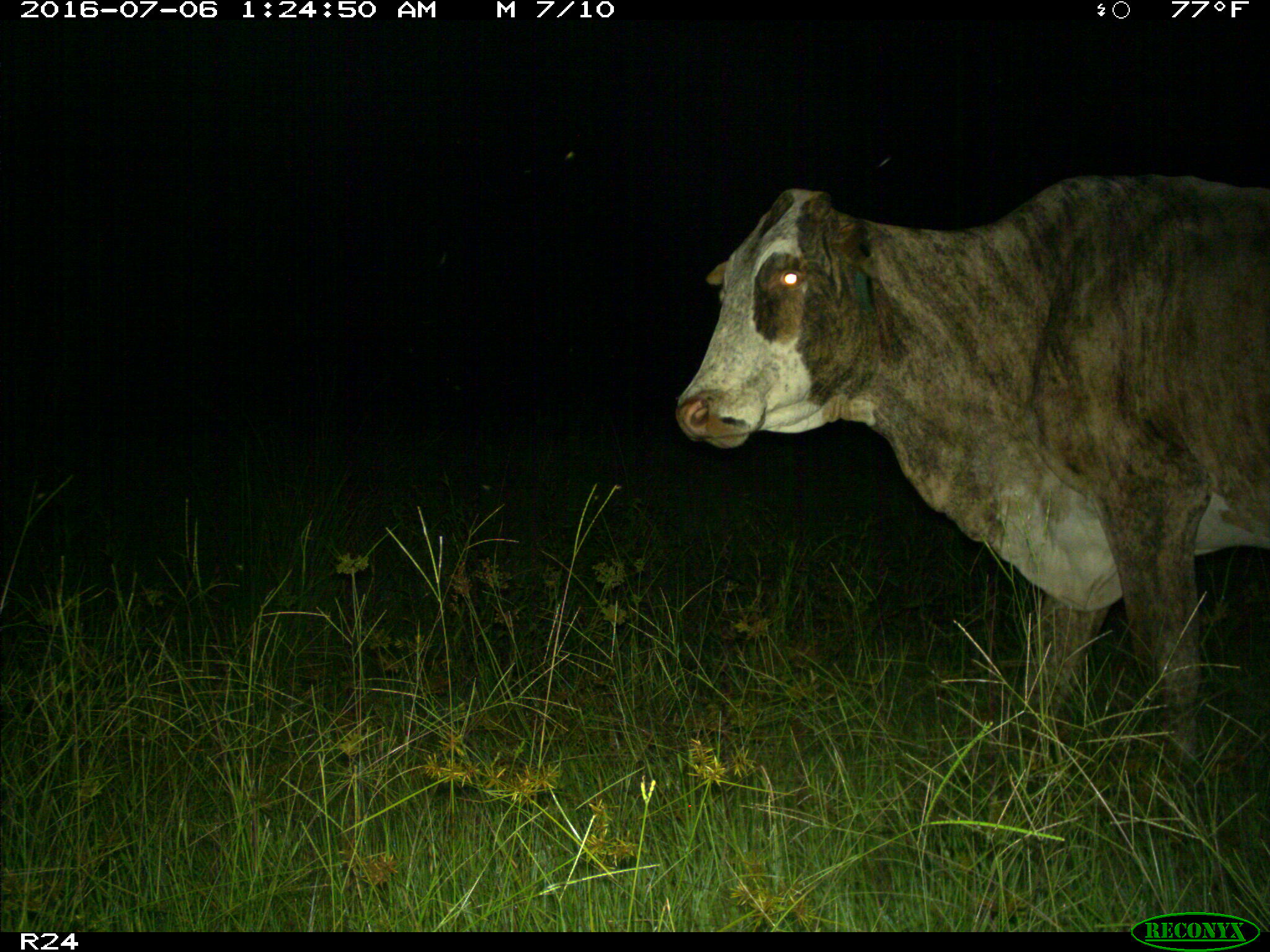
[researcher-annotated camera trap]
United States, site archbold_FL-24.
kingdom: Animalia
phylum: Chordata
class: Mammalia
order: Artiodactyla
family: Bovidae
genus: Bos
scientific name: Bos taurus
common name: domestic cow